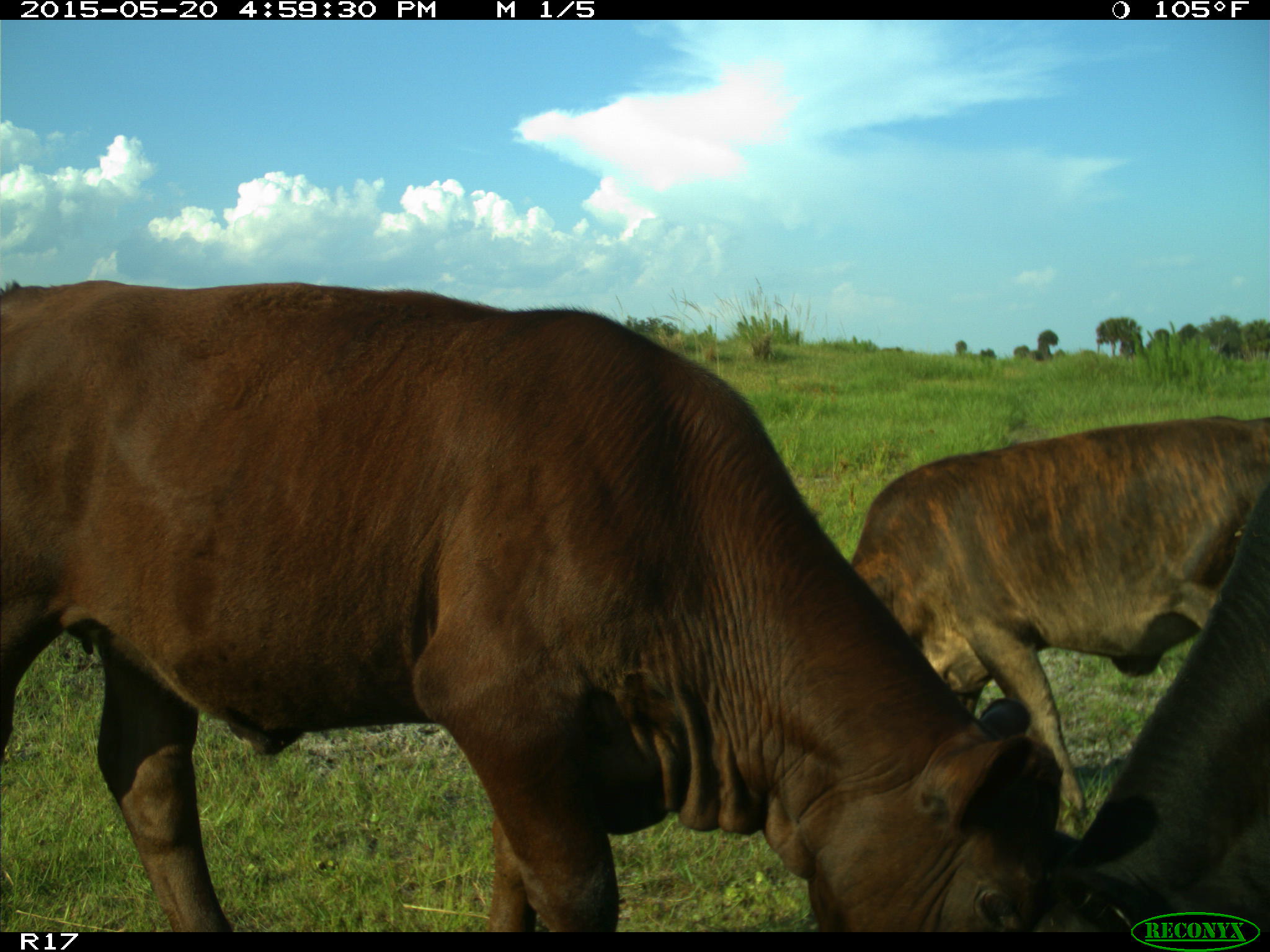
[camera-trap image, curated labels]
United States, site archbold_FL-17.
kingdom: Animalia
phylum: Chordata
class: Mammalia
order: Artiodactyla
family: Bovidae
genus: Bos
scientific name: Bos taurus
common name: domestic cow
Bos taurus (domestic cow).